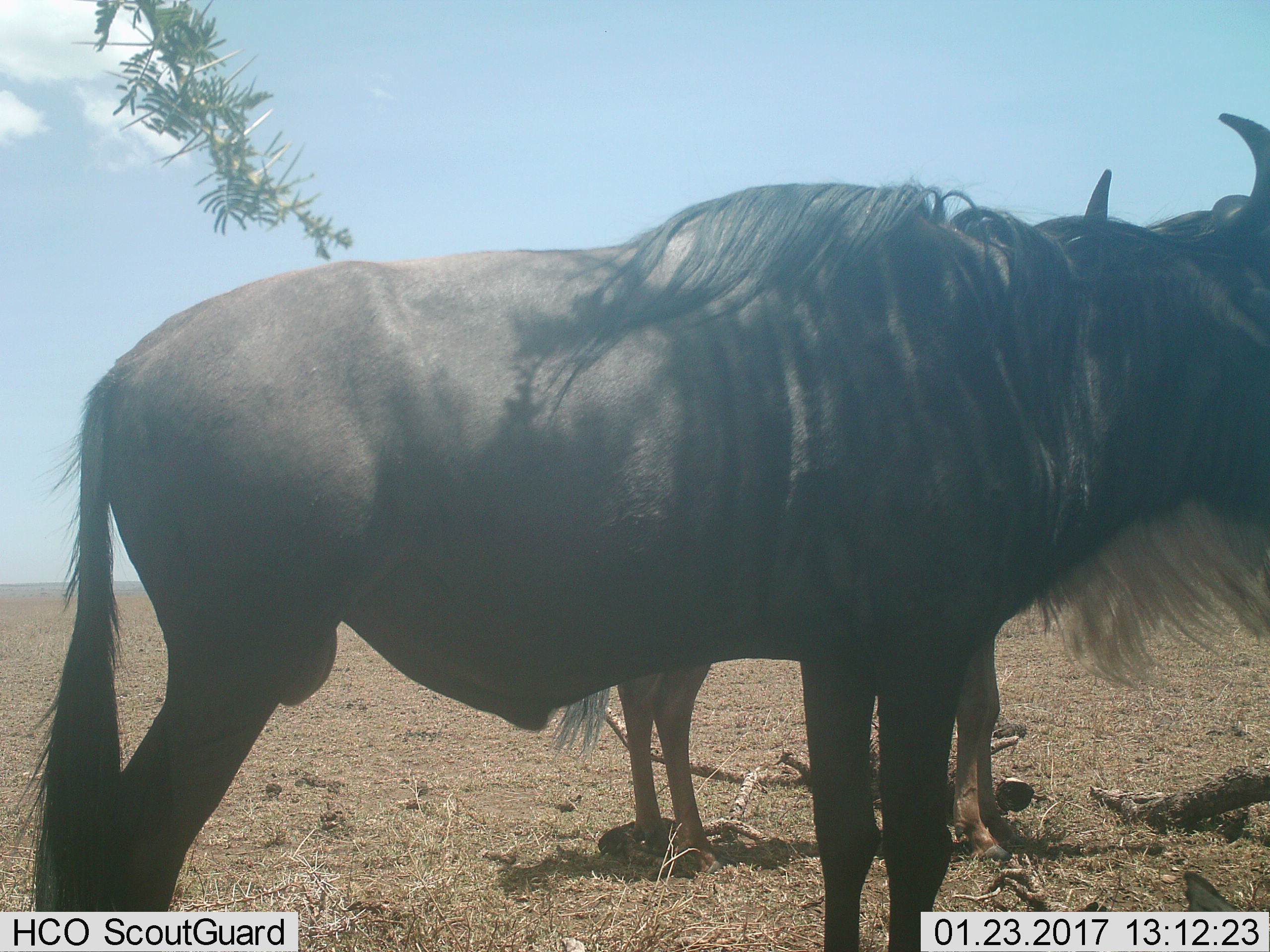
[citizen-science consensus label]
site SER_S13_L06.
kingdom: Animalia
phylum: Chordata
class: Mammalia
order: Artiodactyla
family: Bovidae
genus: Connochaetes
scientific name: Connochaetes taurinus taurinus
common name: blue wildebeest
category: wildebeestblue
Wildebeestblue (blue wildebeest) (Connochaetes taurinus taurinus), count 2. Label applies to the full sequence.